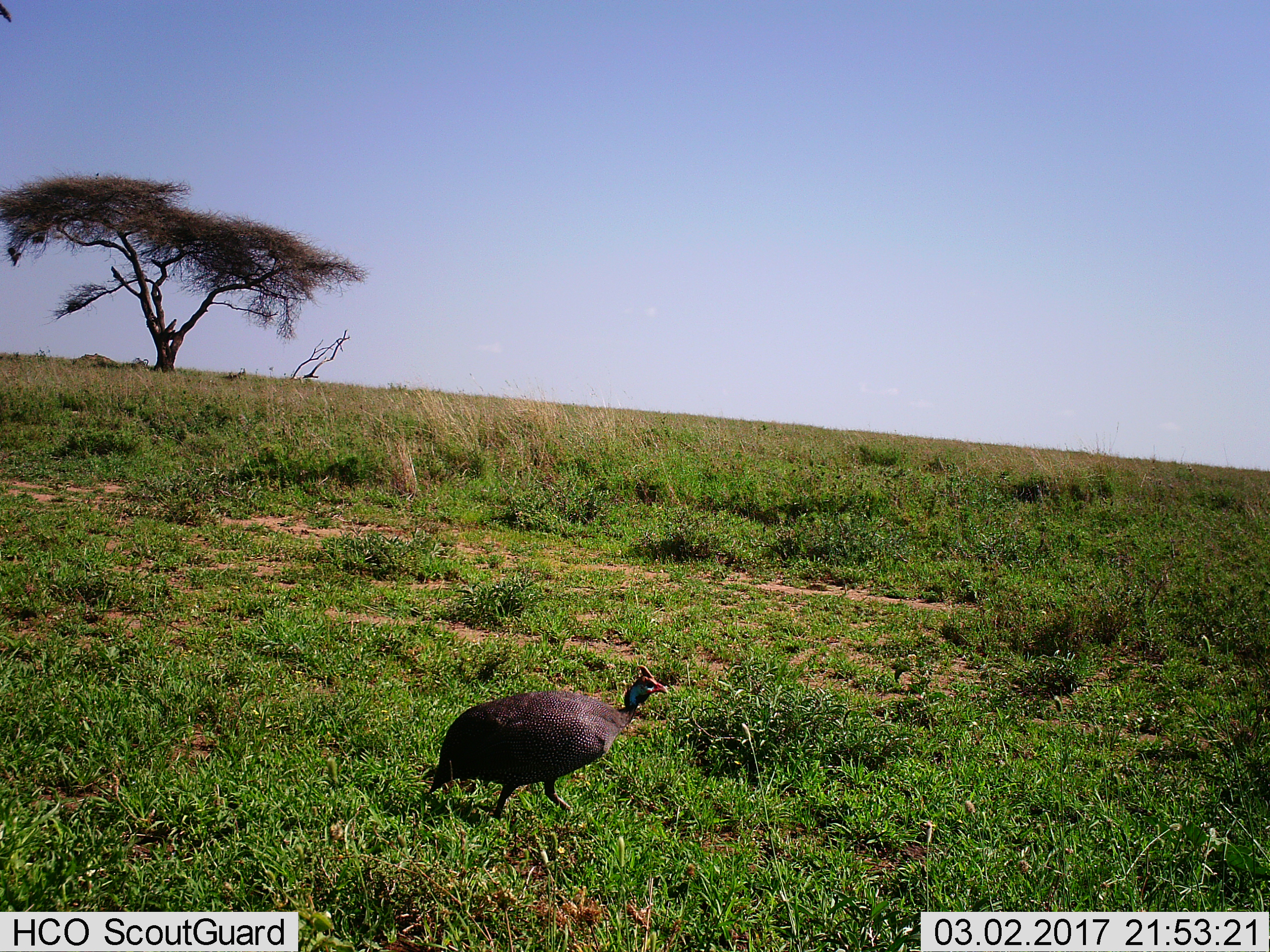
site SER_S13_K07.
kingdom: Animalia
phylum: Chordata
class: Aves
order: Galliformes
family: Numididae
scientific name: Numididae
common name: guineafowl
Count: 1.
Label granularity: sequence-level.